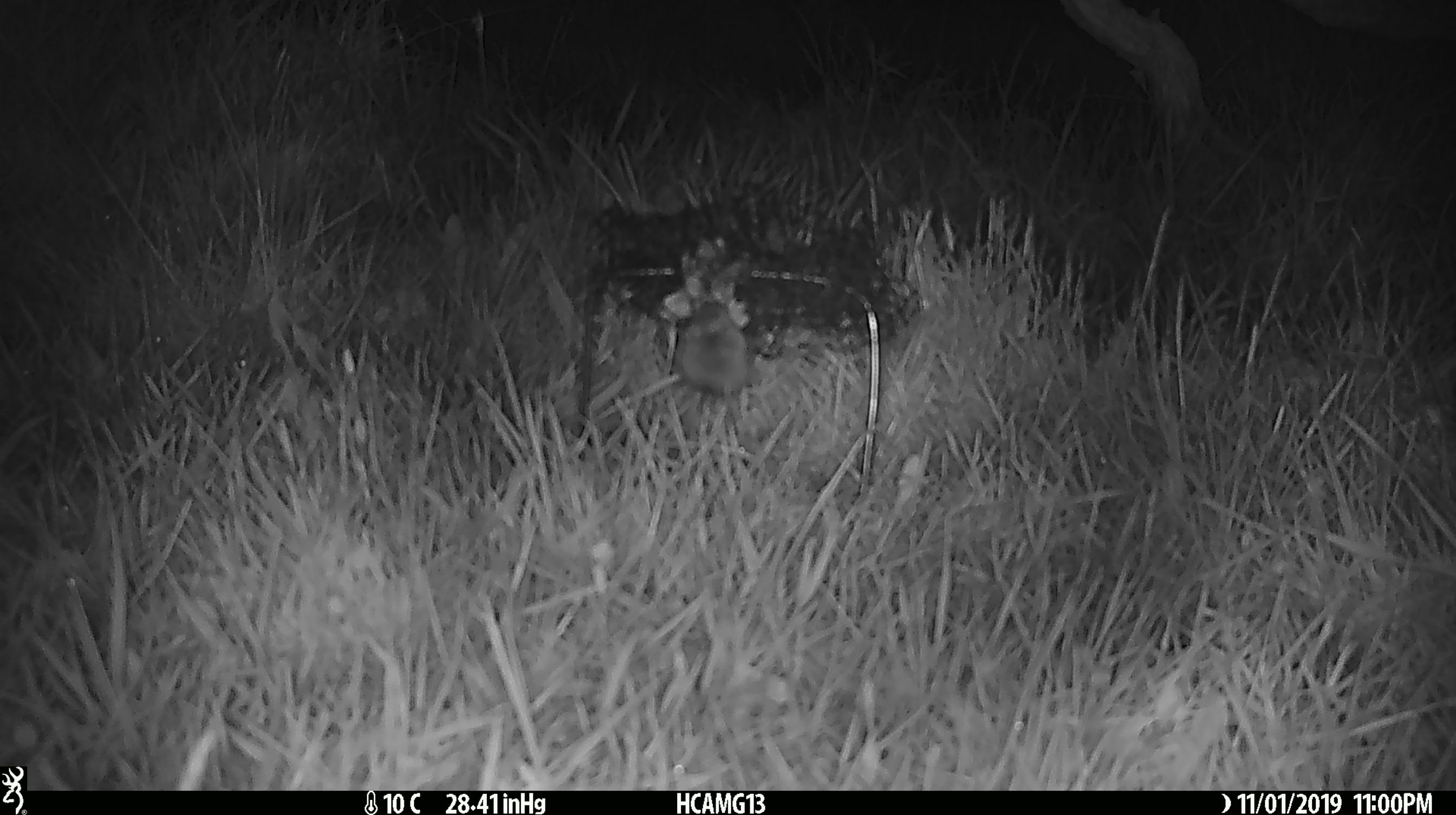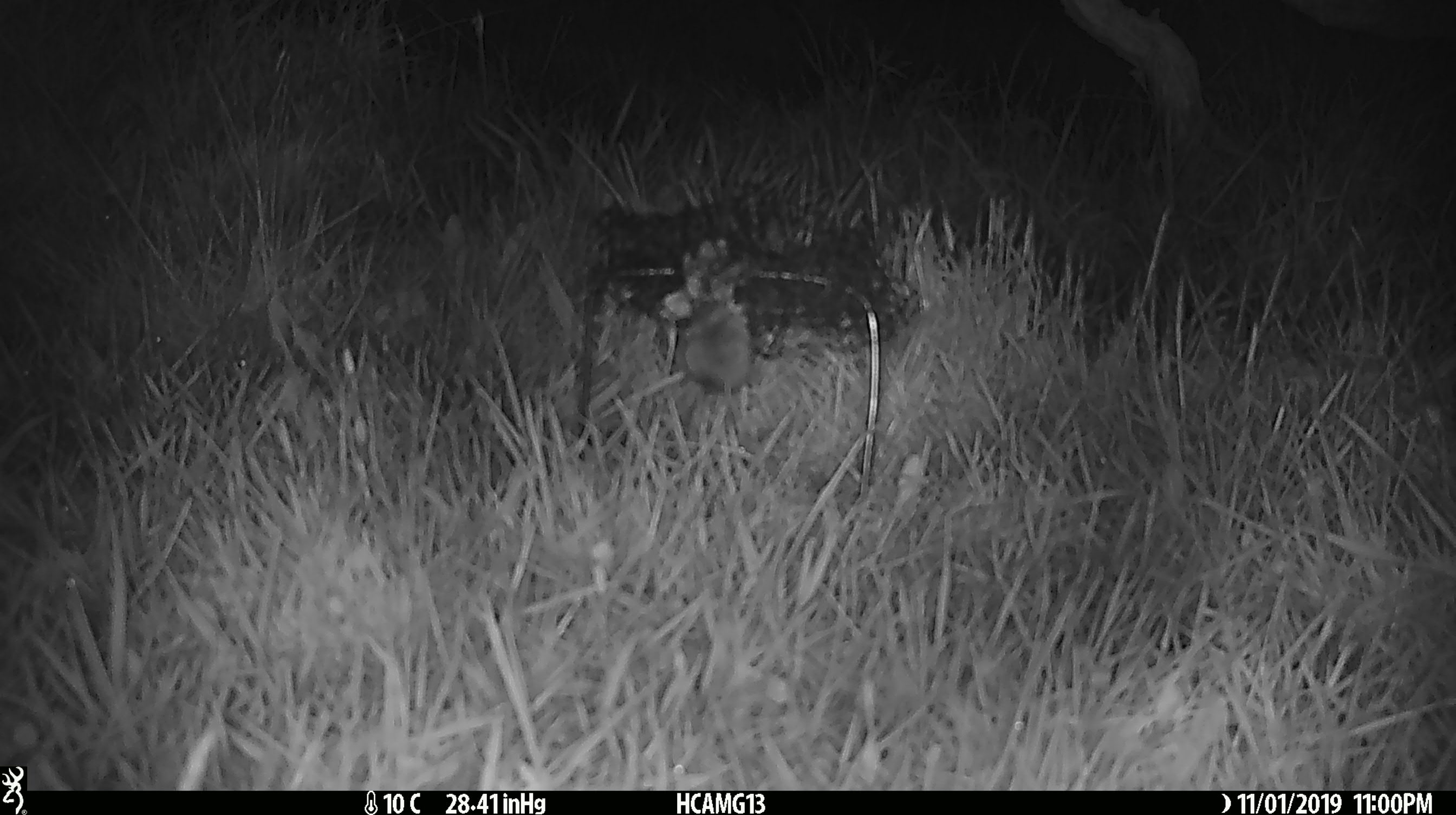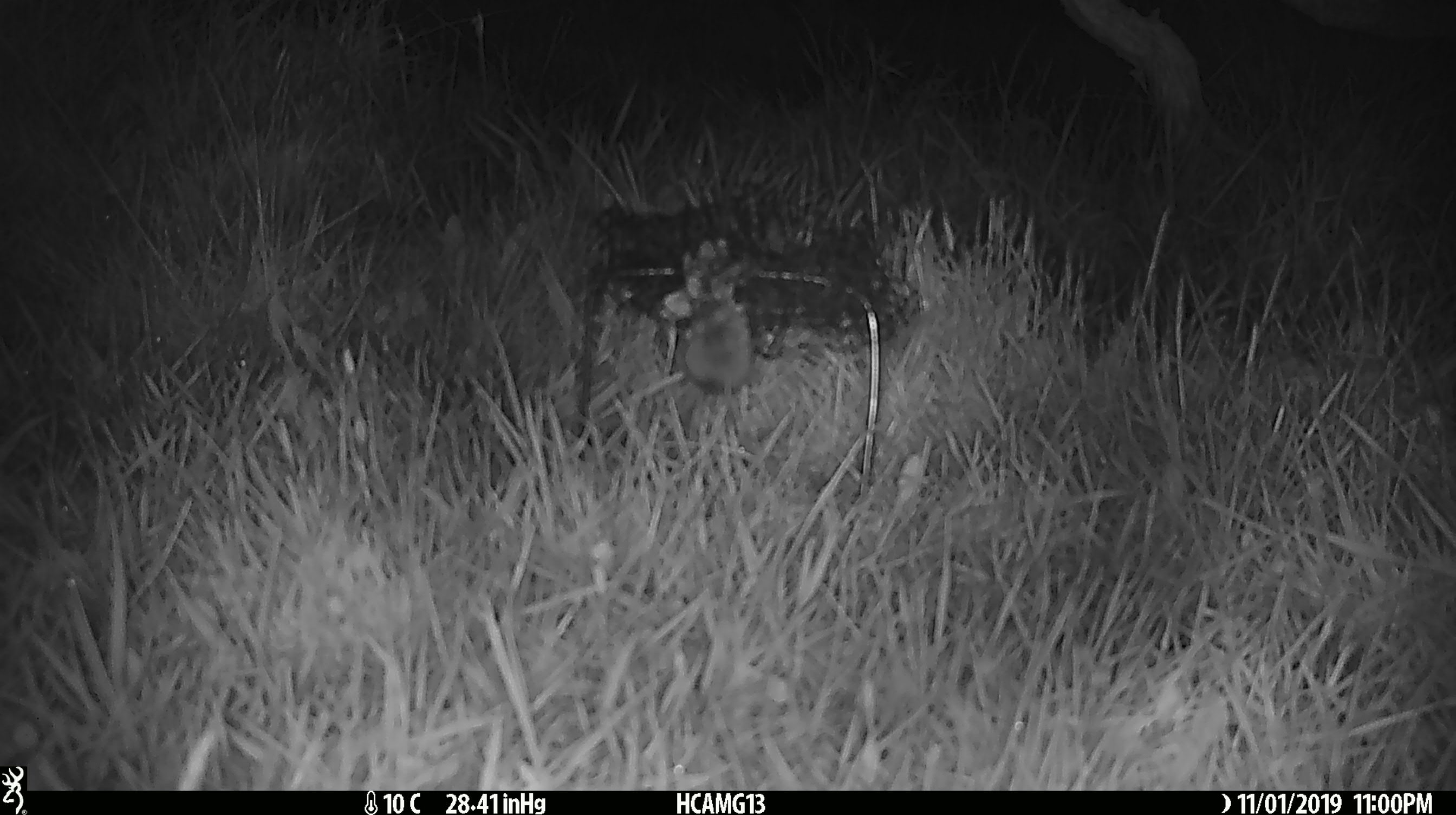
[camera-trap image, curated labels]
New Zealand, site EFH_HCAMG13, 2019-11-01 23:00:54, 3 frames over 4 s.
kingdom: Animalia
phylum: Chordata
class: Mammalia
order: Rodentia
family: Muridae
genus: Mus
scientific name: Mus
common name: mouse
Mouse (Mus).